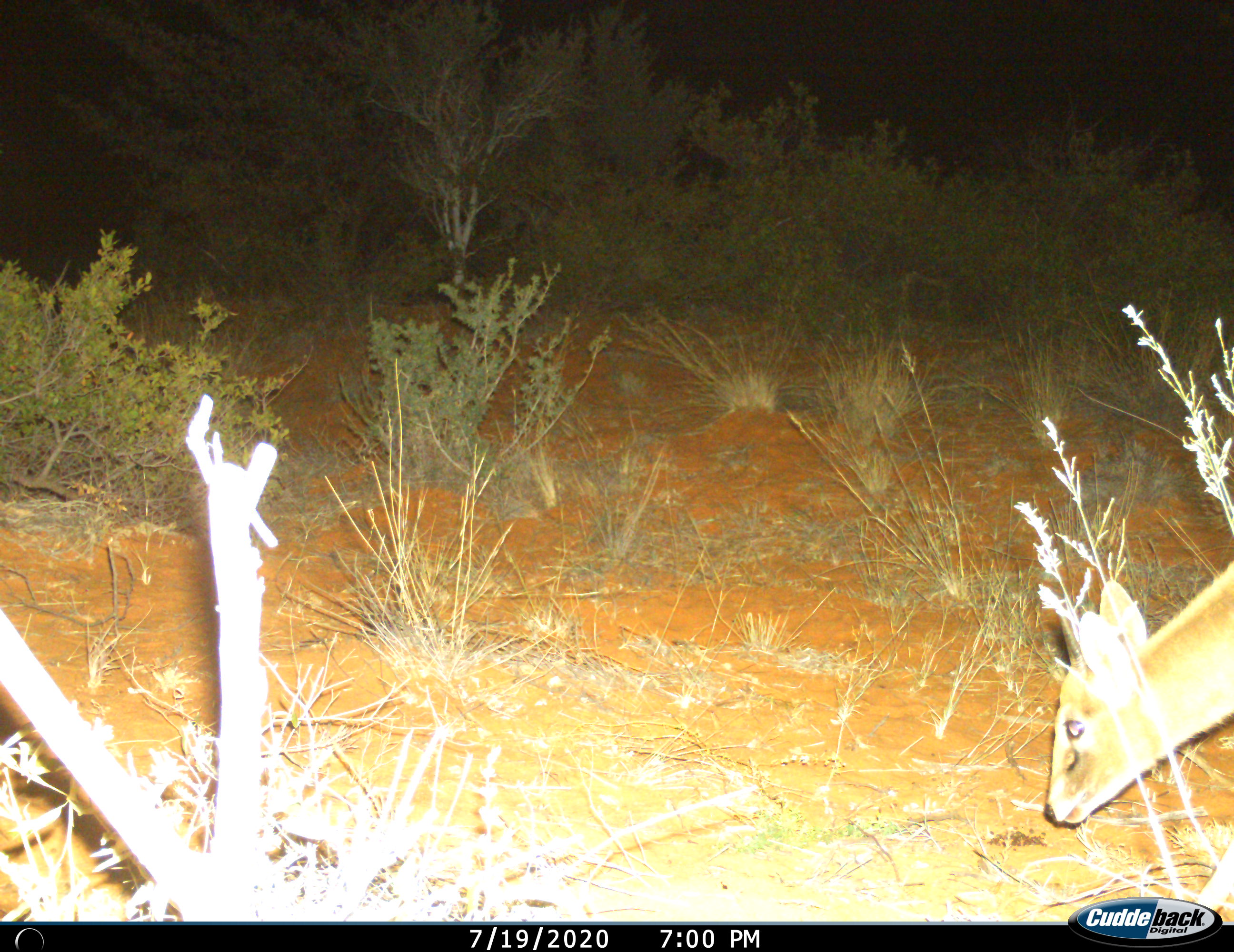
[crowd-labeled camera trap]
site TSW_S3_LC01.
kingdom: Animalia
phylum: Chordata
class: Mammalia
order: Artiodactyla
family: Bovidae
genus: Sylvicapra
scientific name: Sylvicapra grimmia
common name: common duiker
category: duikercommongrey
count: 1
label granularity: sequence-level